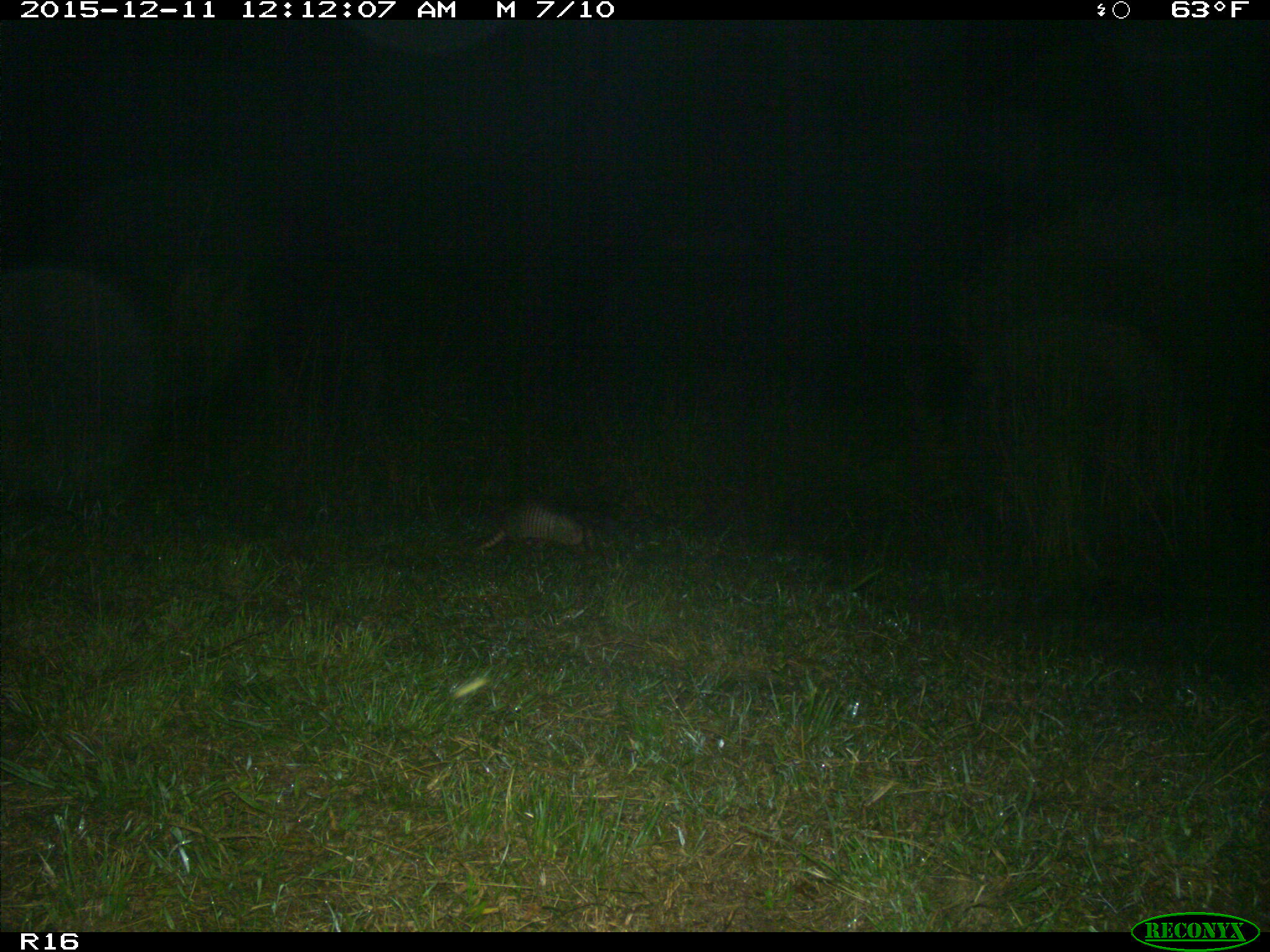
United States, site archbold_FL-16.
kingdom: Animalia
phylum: Chordata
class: Mammalia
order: Cingulata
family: Dasypodidae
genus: Dasypus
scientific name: Dasypus novemcinctus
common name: nine-banded armadillo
Dasypus novemcinctus (nine-banded armadillo).